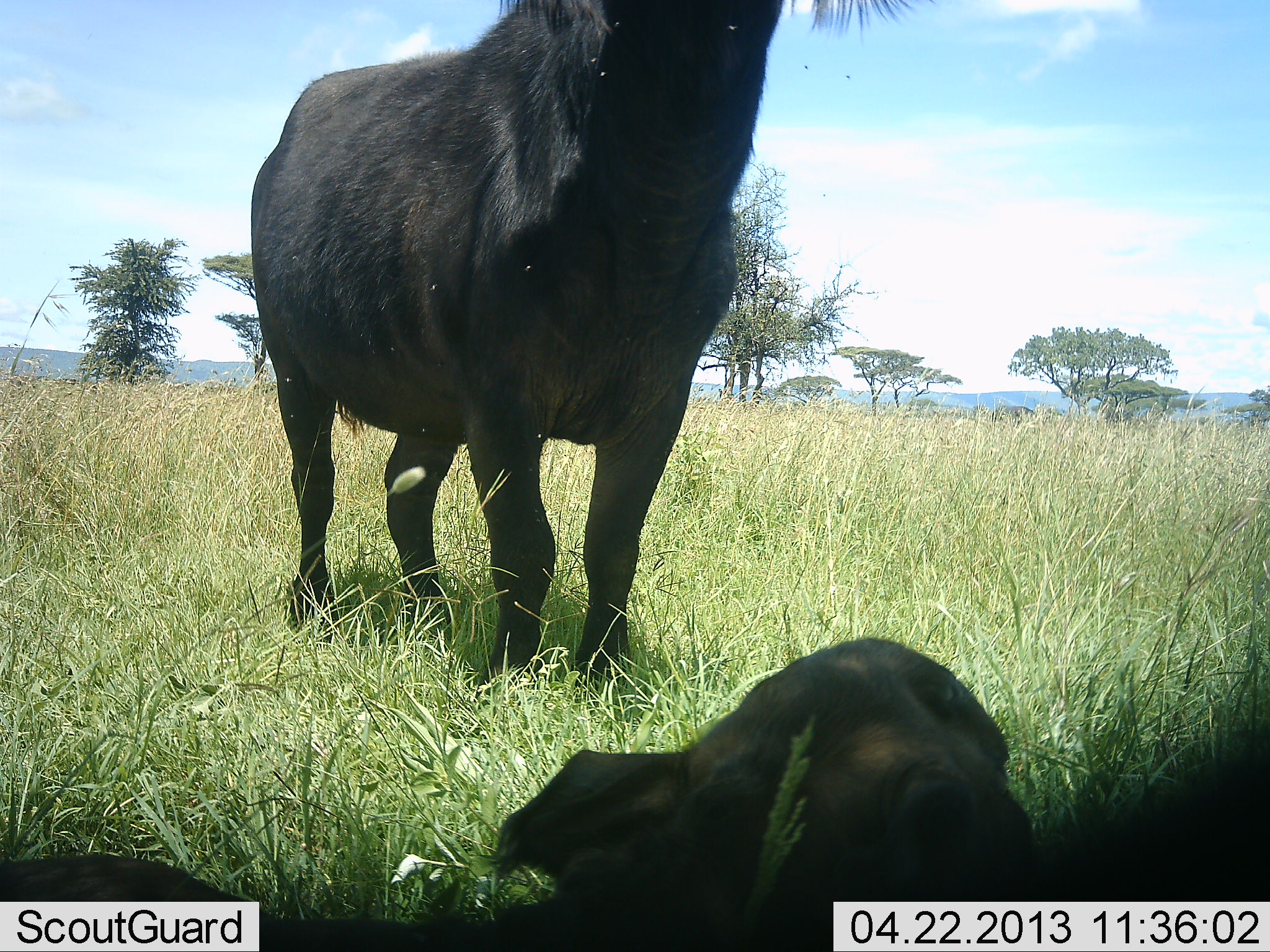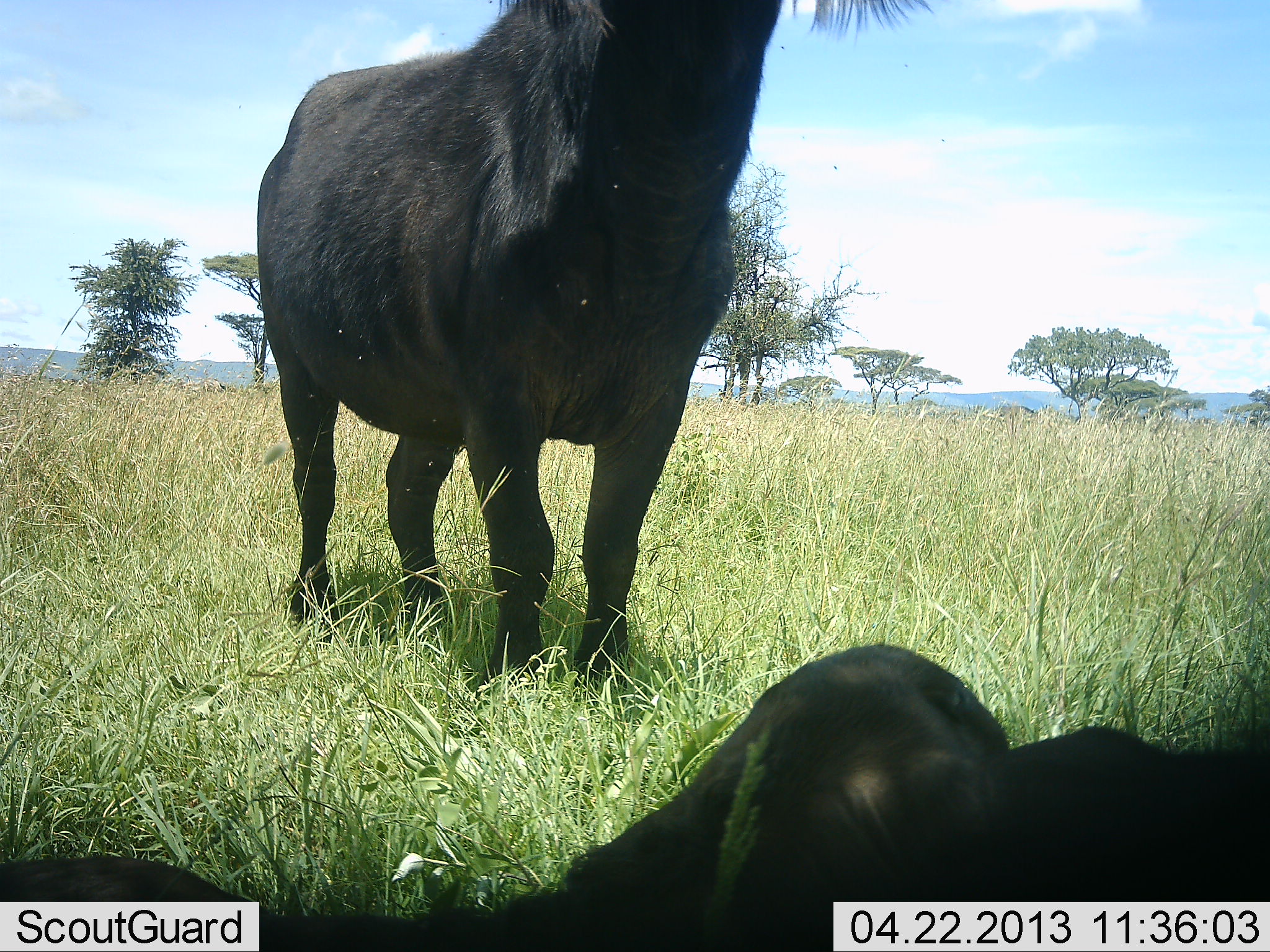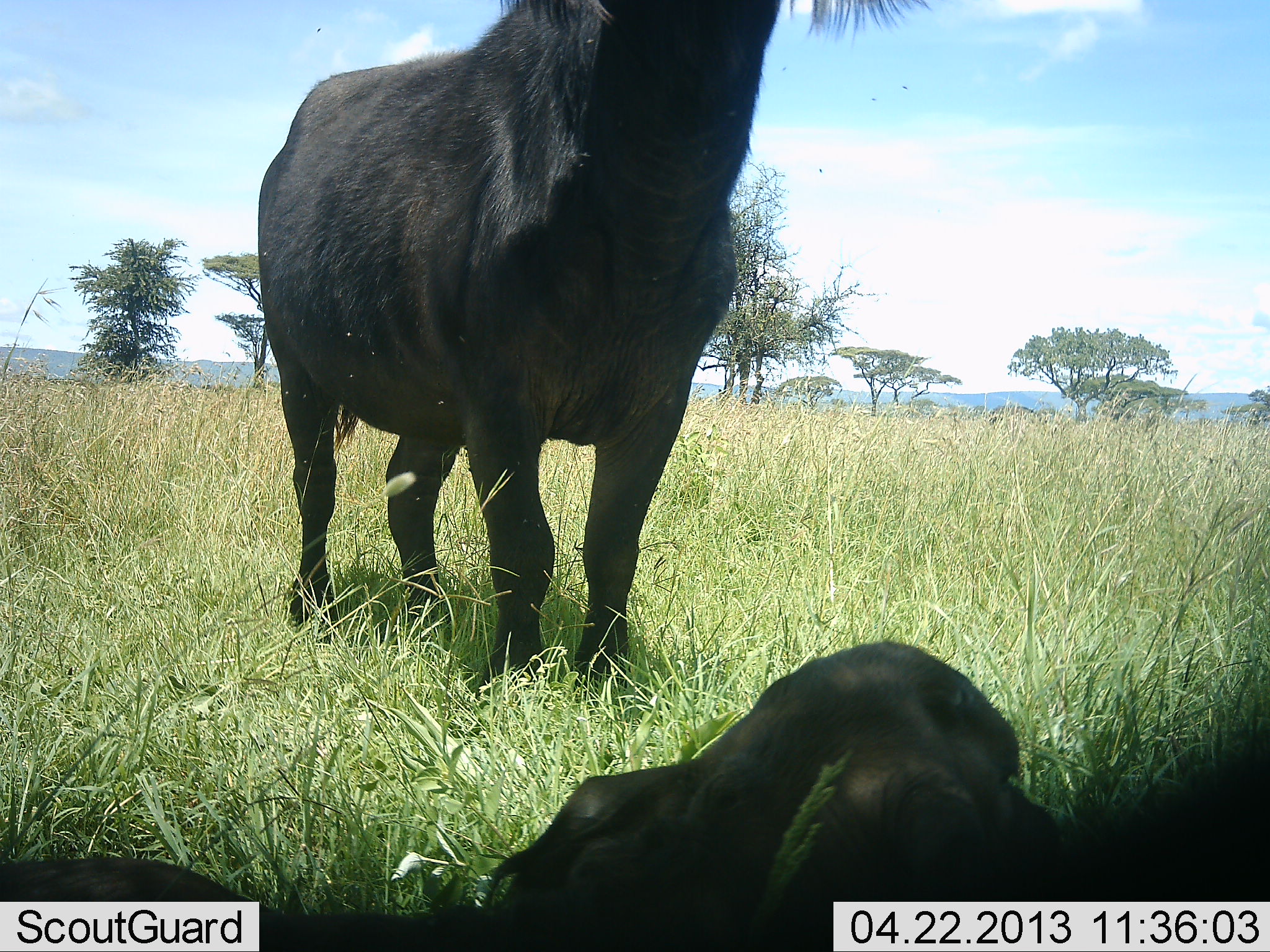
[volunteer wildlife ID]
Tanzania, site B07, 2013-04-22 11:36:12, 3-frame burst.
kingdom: Animalia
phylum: Chordata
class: Mammalia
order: Artiodactyla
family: Bovidae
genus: Syncerus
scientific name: Syncerus caffer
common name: cape buffalo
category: buffalo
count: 2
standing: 92%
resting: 69%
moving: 0%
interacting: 0%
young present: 19%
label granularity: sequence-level